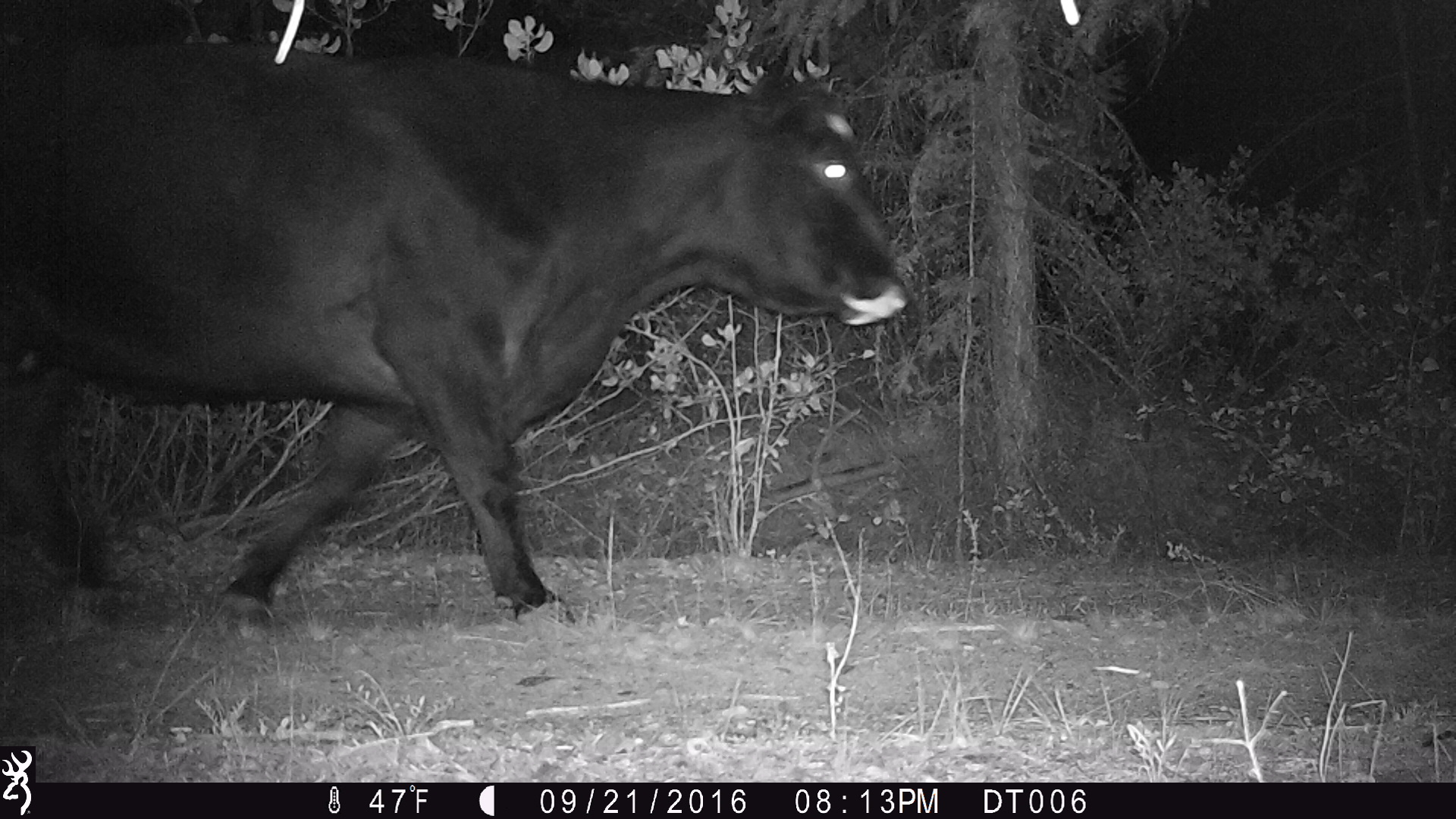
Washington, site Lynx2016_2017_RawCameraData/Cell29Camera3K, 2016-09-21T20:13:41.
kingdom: Animalia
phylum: Chordata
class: Mammalia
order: Artiodactyla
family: Bovidae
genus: Bos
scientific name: Bos taurus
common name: domestic cattle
Domestic cattle (Bos taurus). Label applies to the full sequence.